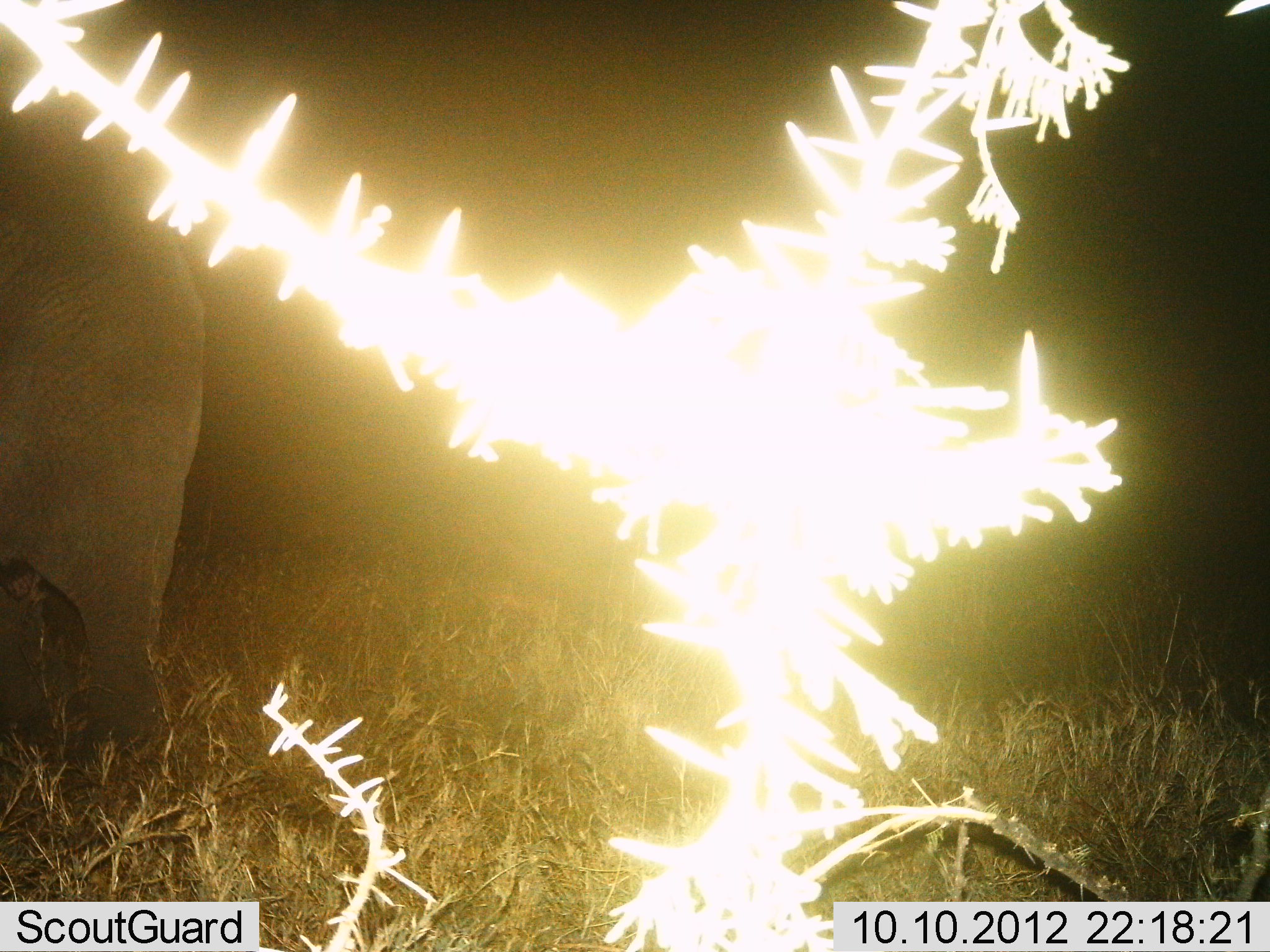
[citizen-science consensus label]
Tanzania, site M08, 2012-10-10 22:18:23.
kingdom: Animalia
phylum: Chordata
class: Mammalia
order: Proboscidea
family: Elephantidae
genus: Loxodonta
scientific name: Loxodonta africana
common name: african bush elephant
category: elephant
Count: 1.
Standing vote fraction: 100%.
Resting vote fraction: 0%.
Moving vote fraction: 0%.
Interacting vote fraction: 0%.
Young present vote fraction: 0%.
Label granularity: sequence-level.